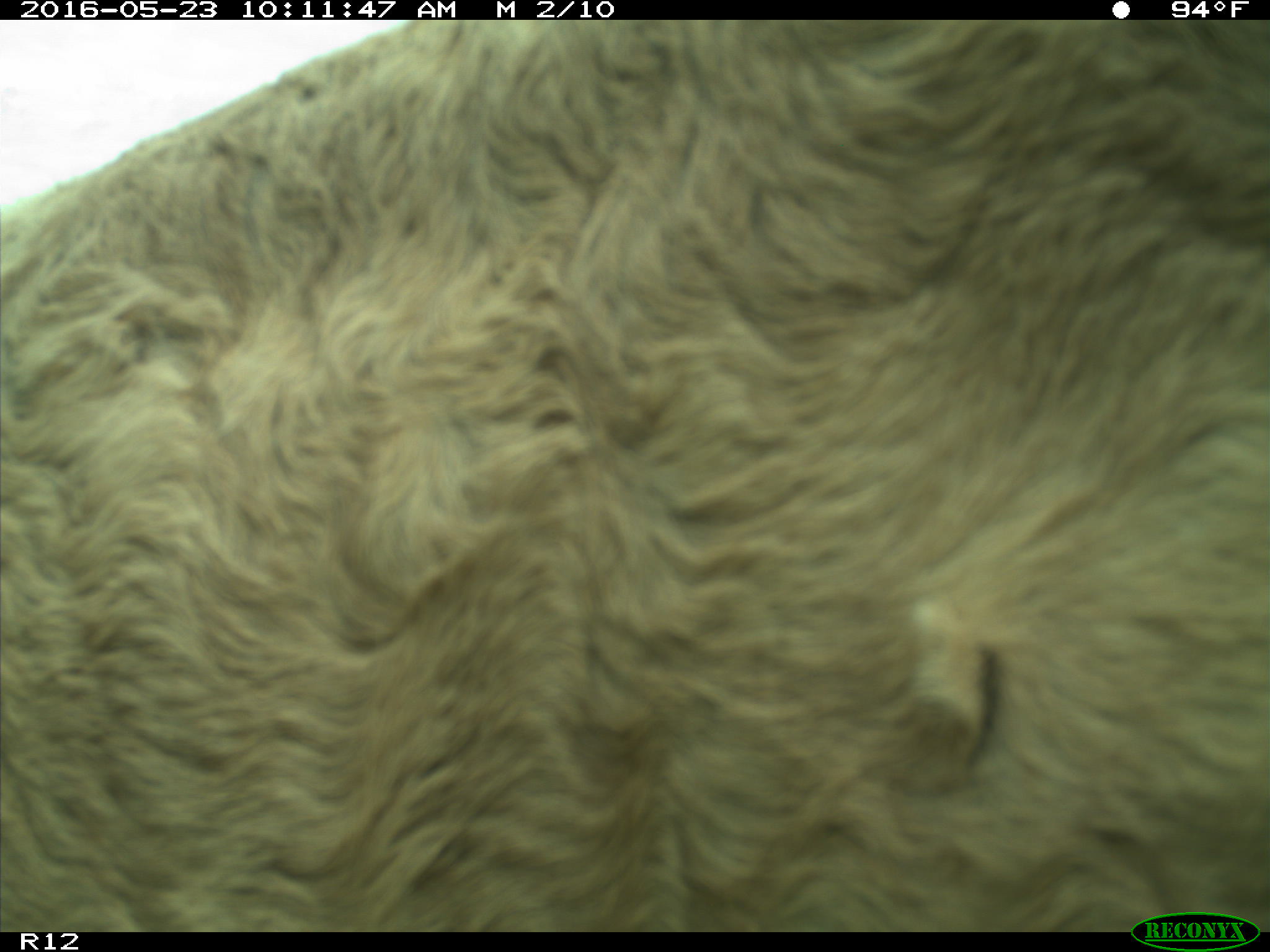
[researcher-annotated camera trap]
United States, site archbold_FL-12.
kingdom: Animalia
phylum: Chordata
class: Mammalia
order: Artiodactyla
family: Bovidae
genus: Bos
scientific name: Bos taurus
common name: domestic cow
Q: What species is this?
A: Bos taurus (domestic cow).